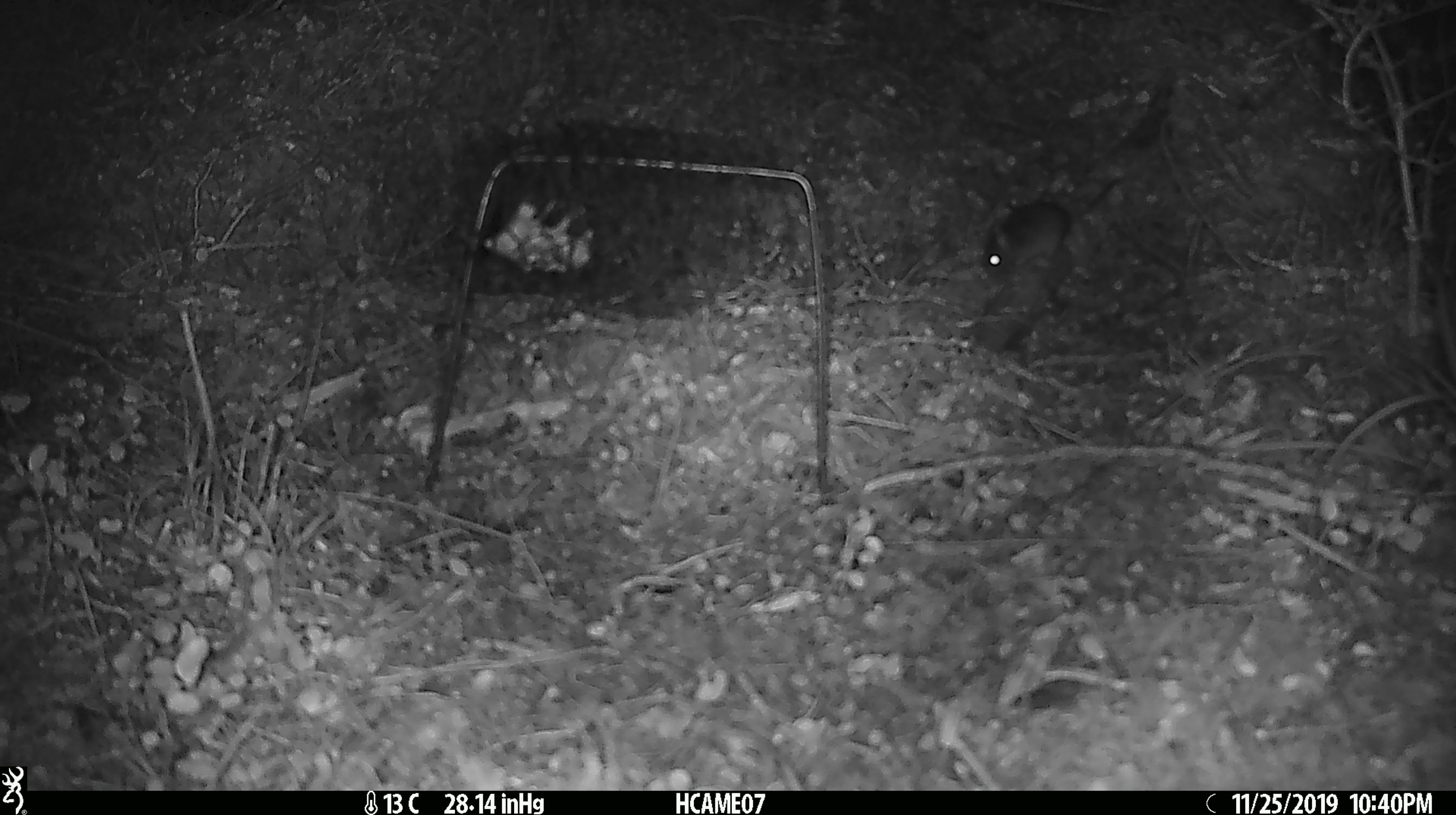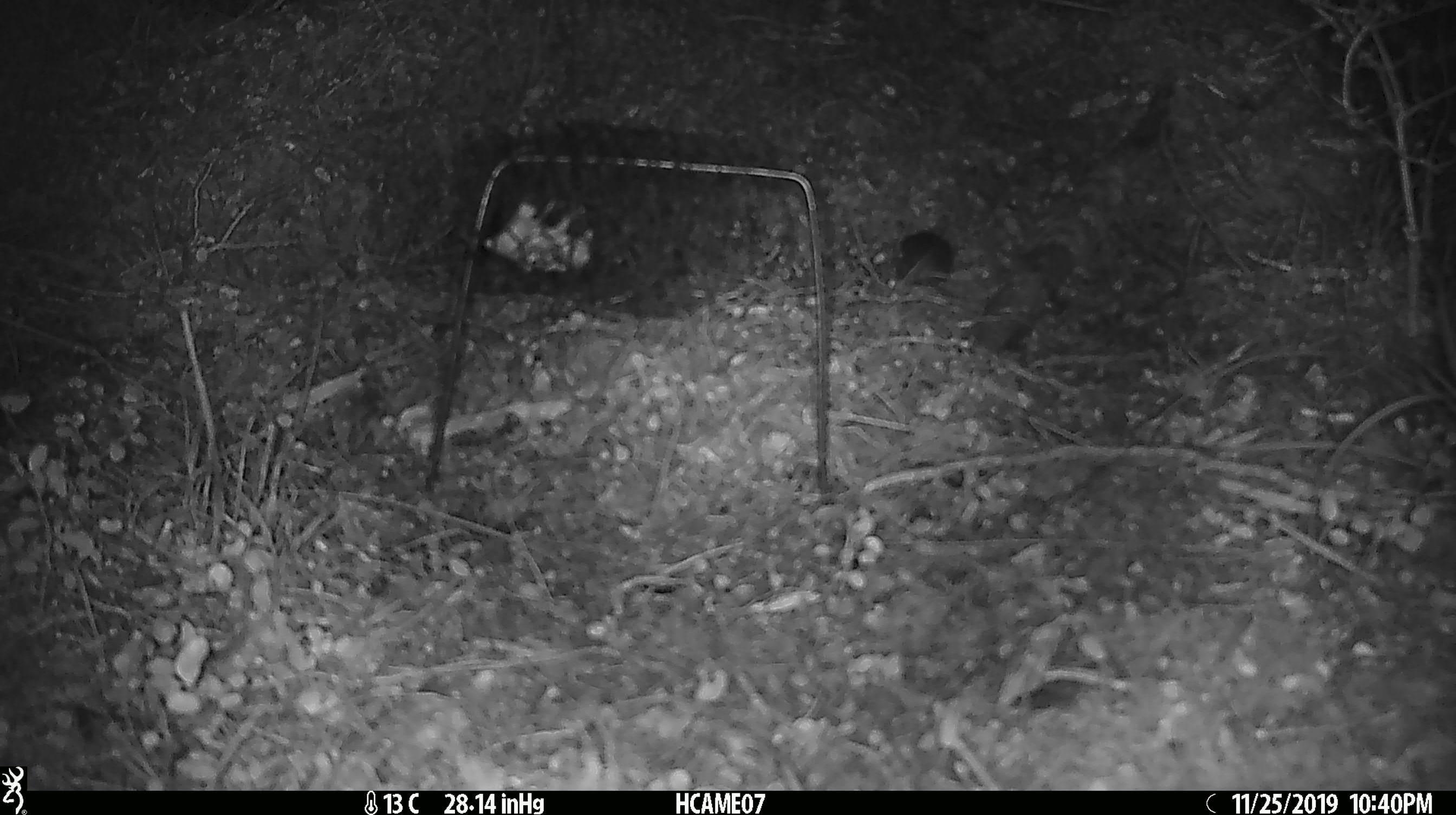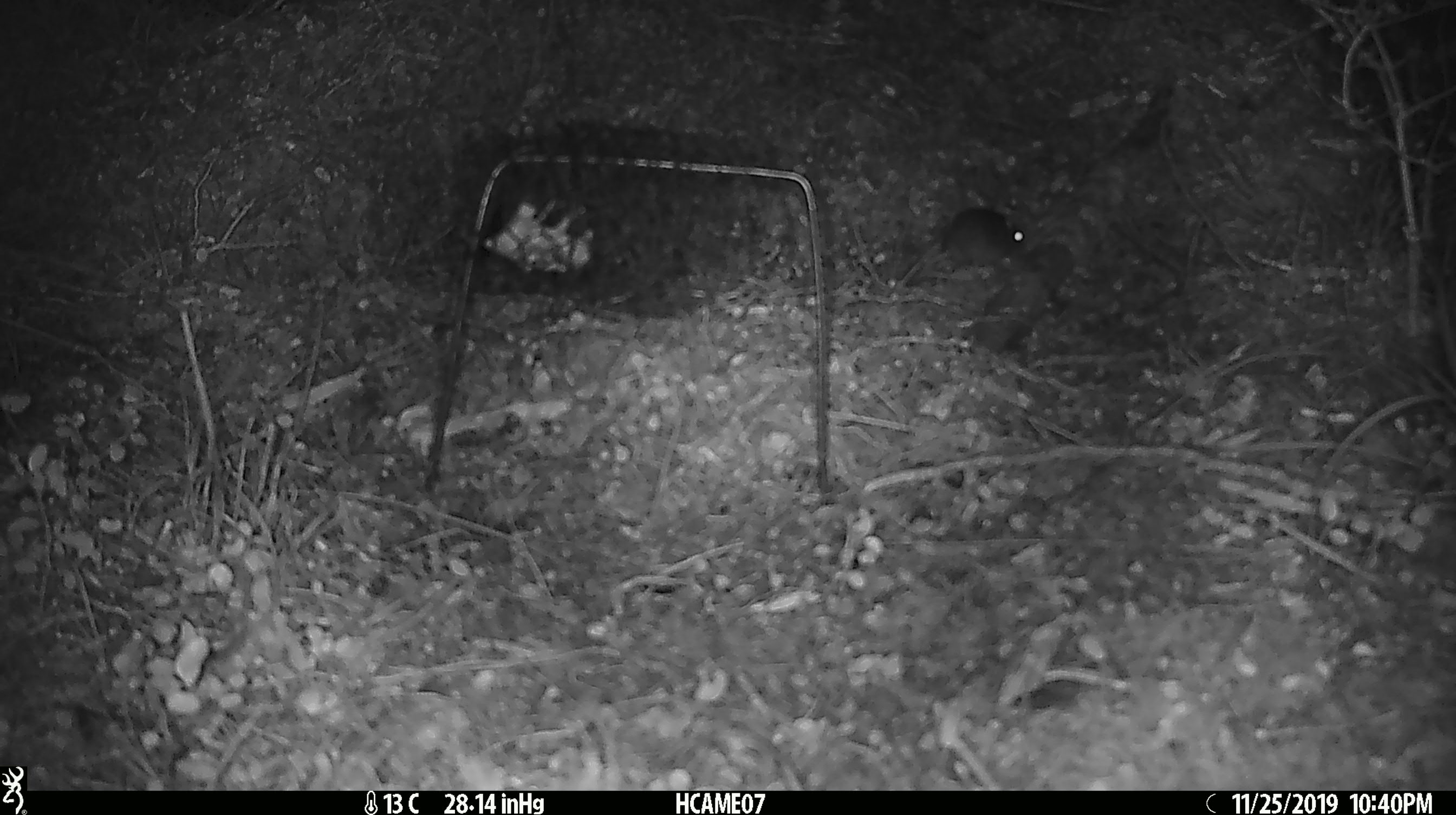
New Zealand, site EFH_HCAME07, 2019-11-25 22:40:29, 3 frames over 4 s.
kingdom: Animalia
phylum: Chordata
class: Mammalia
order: Rodentia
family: Muridae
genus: Mus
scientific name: Mus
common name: mouse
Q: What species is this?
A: Mouse (Mus).